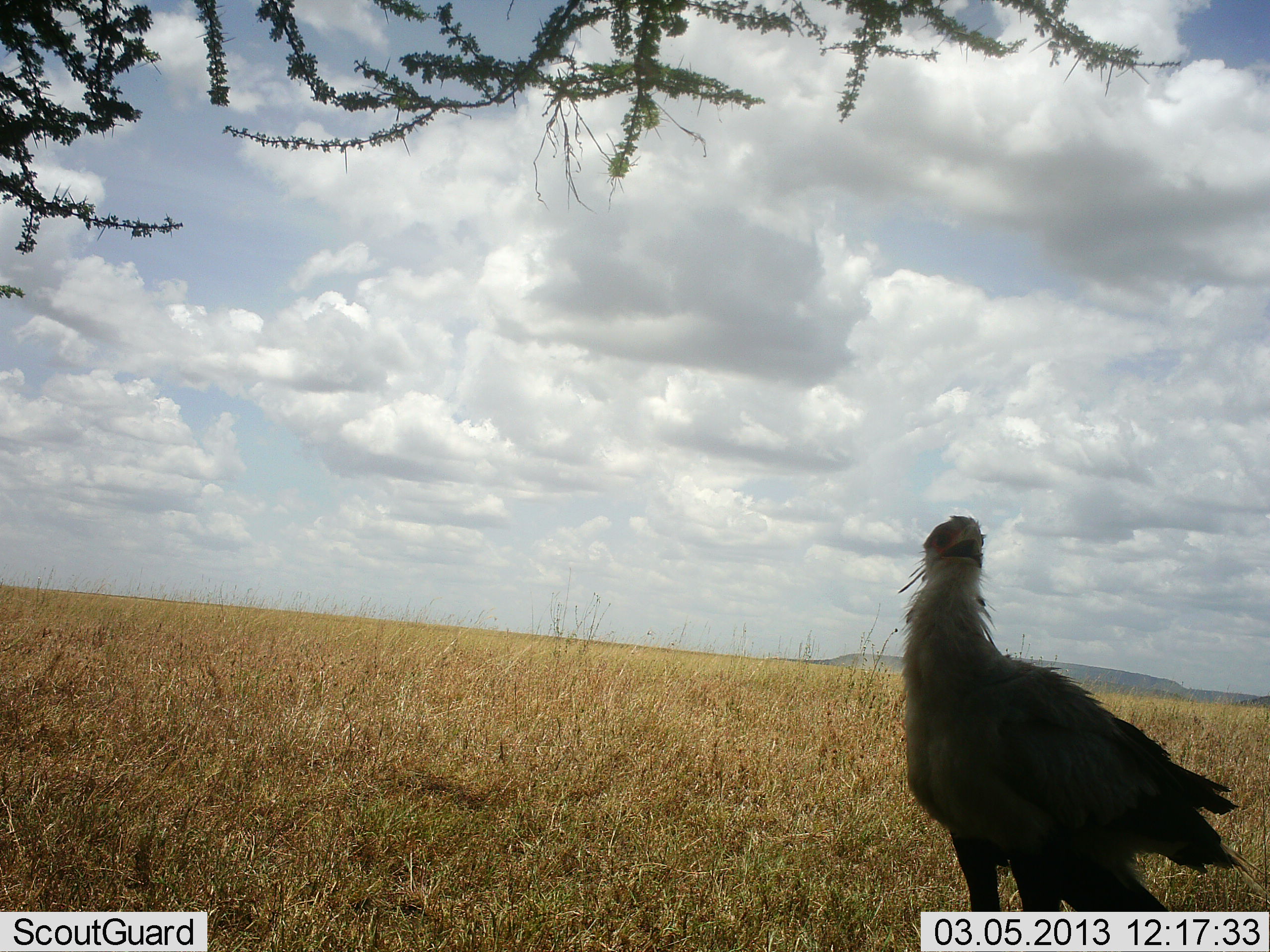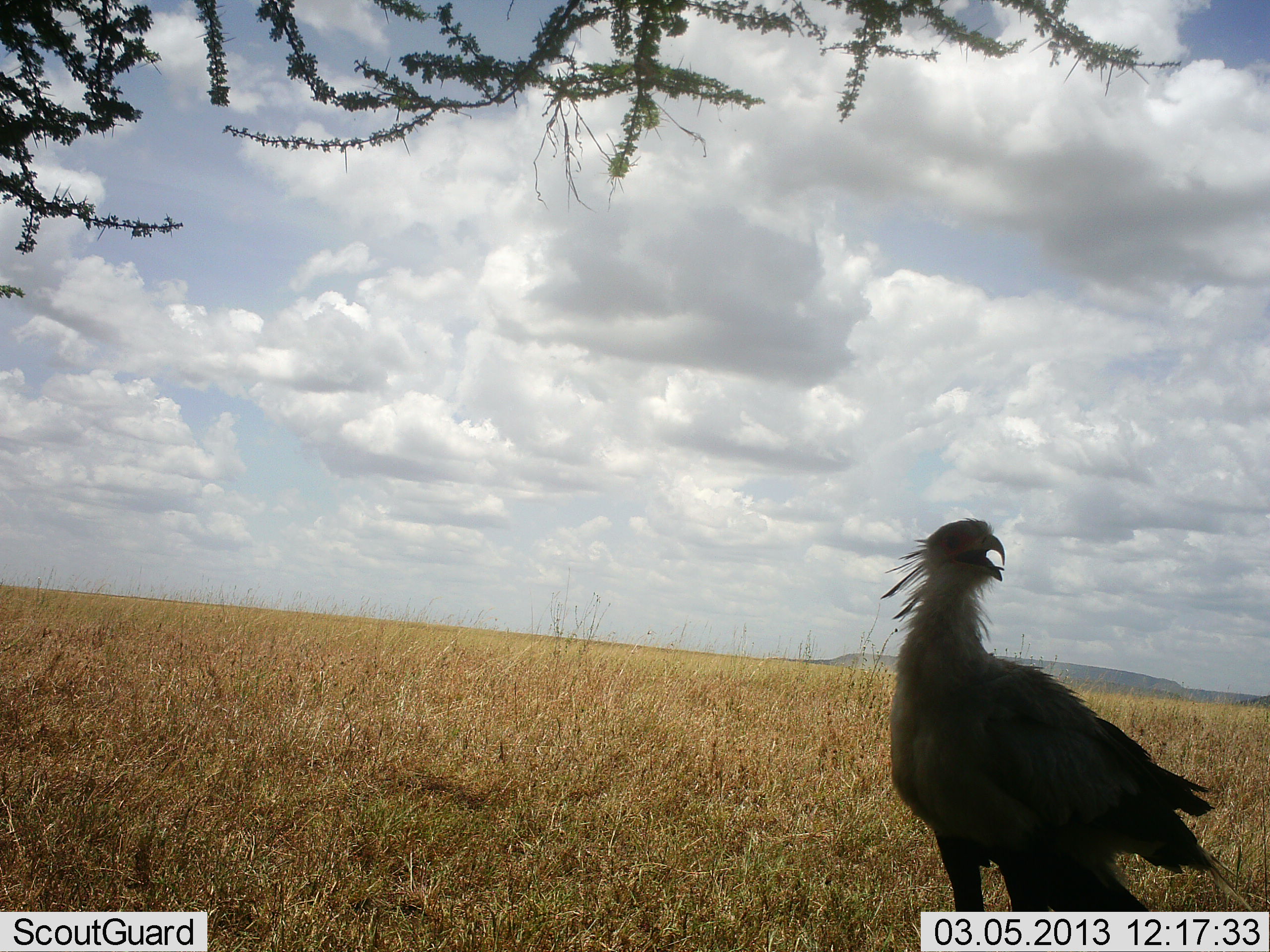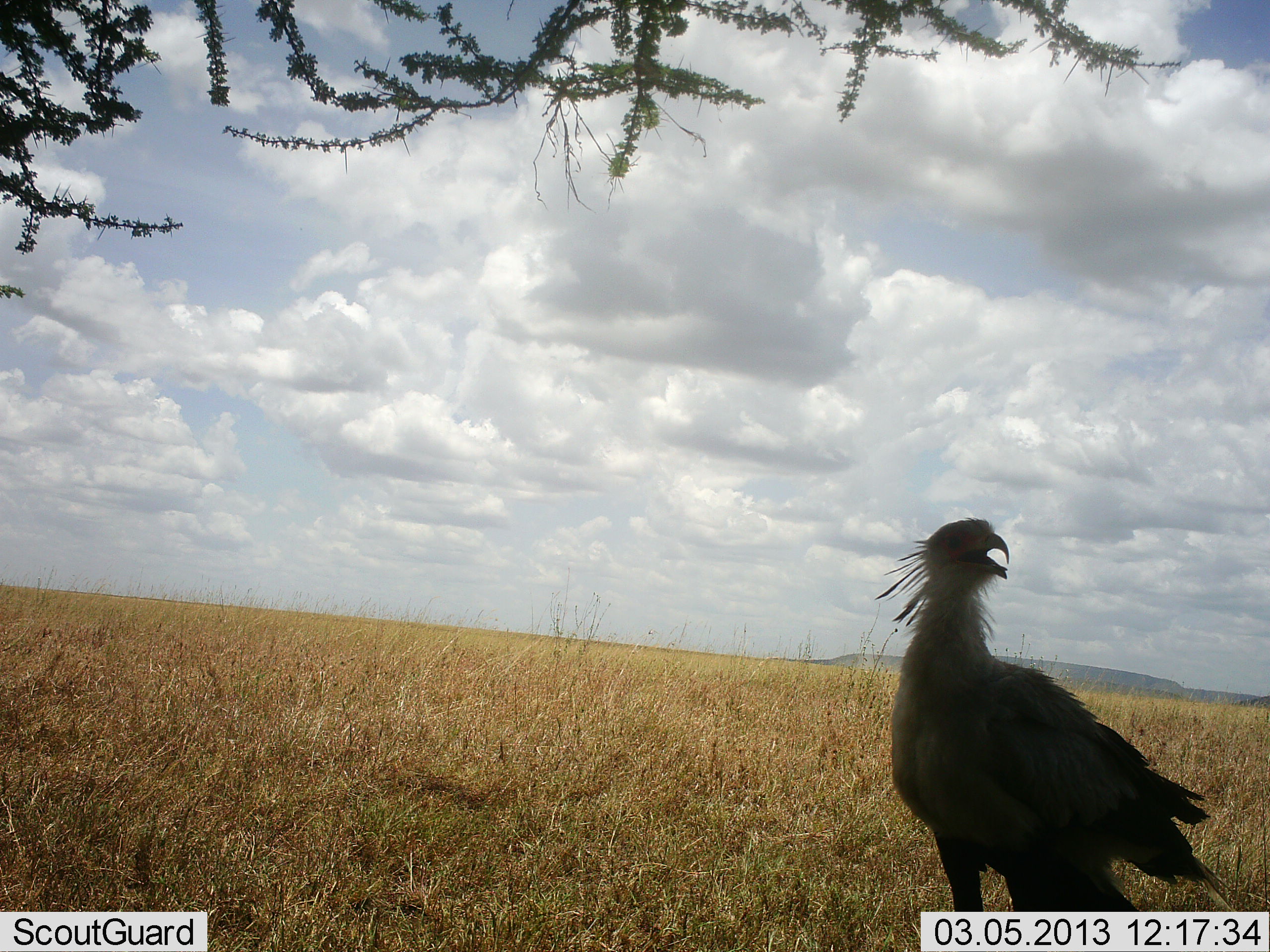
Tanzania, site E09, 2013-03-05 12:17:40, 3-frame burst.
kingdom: Animalia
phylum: Chordata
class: Aves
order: Accipitriformes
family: Sagittariidae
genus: Sagittarius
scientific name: Sagittarius serpentarius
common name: secretary bird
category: secretarybird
Secretarybird (secretary bird) (Sagittarius serpentarius), count 1. Behavior (volunteer vote fractions): standing 100%, resting 0%, moving 0%, interacting 0%. Young present (vote fraction): 4%. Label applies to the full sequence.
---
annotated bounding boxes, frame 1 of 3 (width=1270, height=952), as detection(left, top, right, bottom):
animal: detection(893, 510, 1270, 913)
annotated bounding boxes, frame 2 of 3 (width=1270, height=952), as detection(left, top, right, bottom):
animal: detection(880, 518, 1261, 911)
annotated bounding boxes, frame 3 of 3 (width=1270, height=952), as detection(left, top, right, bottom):
animal: detection(877, 515, 1254, 912)